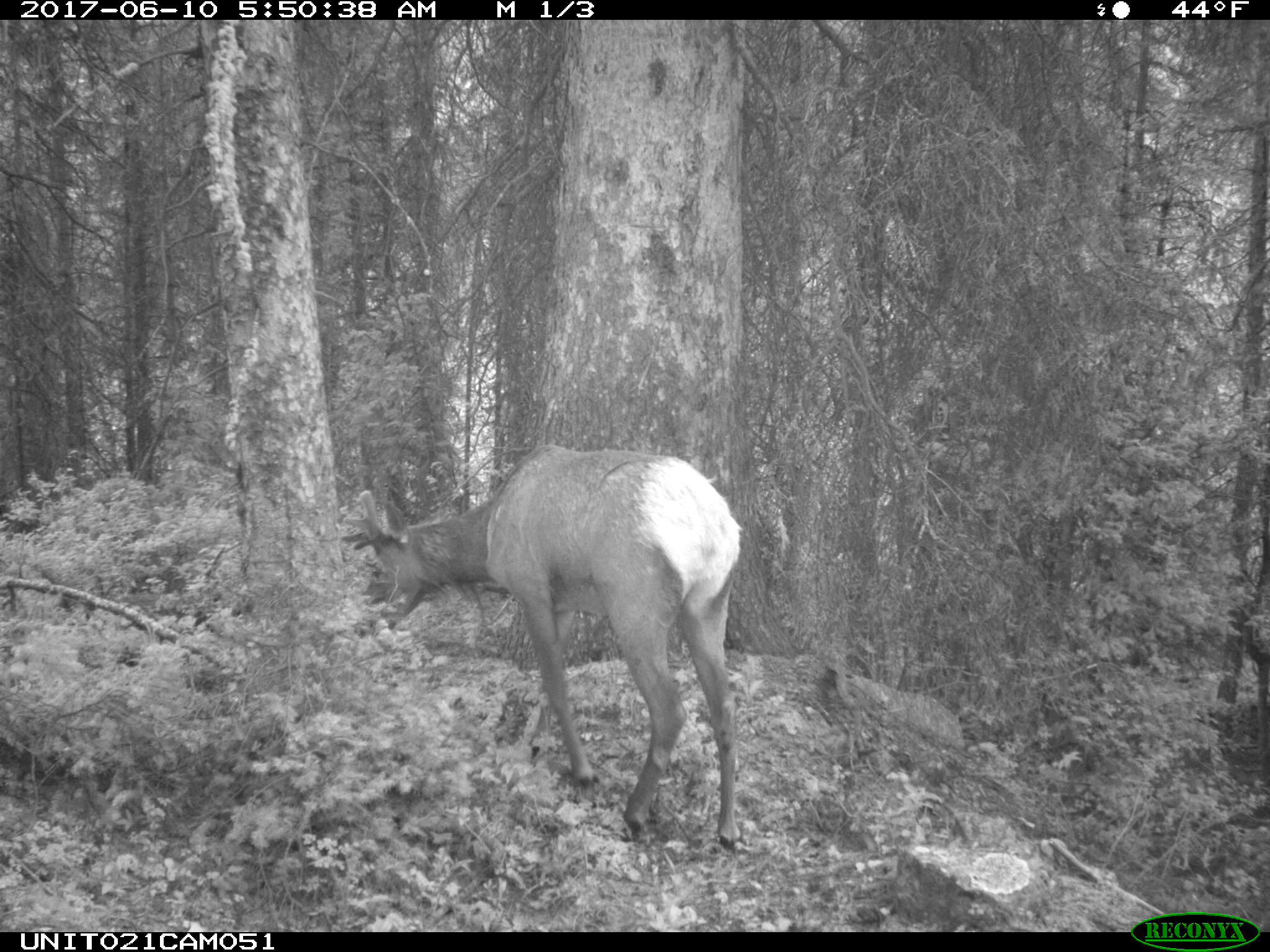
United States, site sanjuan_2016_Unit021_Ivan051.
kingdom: Animalia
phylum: Chordata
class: Mammalia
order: Artiodactyla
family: Cervidae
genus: Cervus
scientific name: Cervus elaphus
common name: red deer